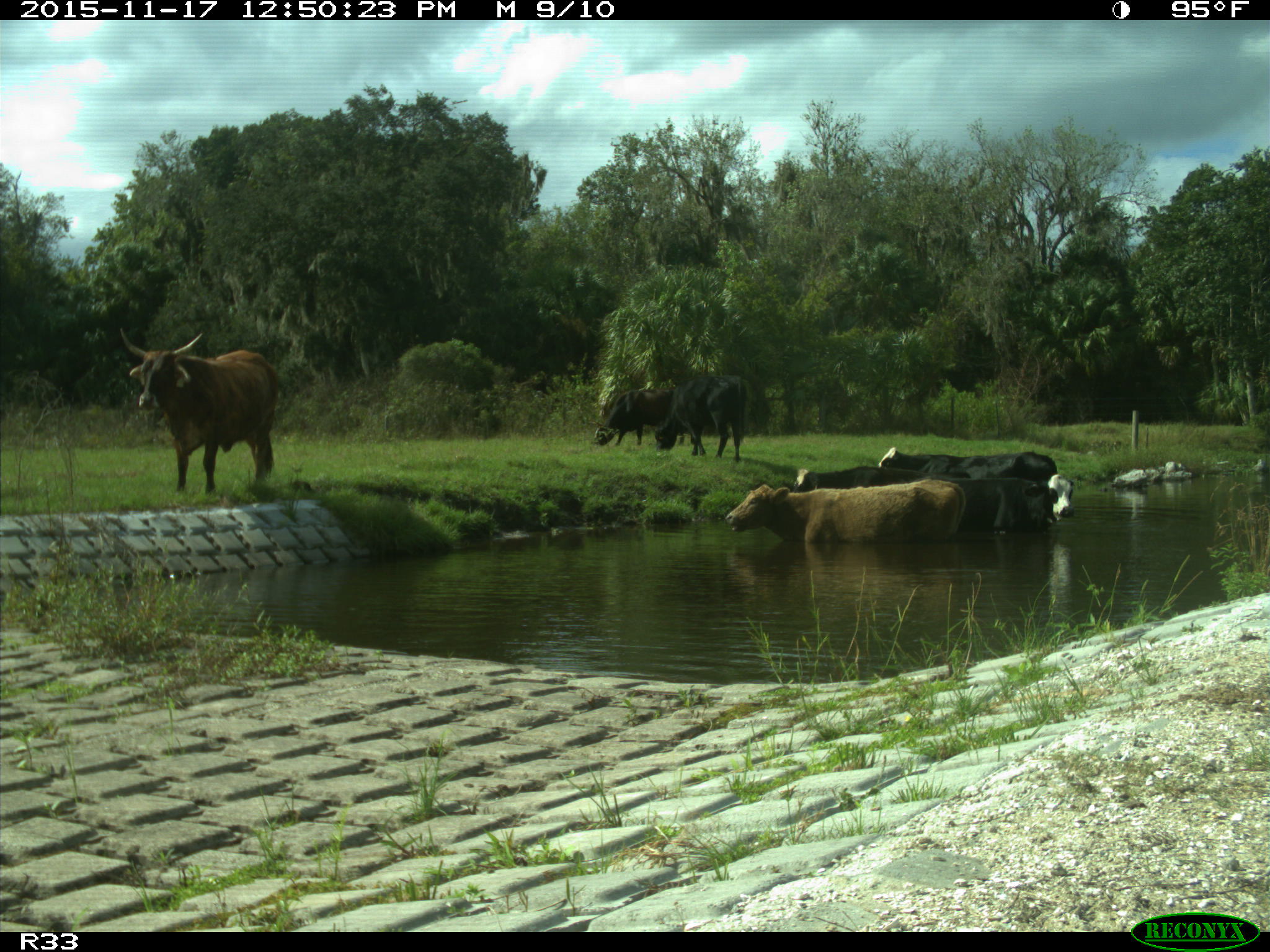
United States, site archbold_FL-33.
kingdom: Animalia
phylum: Chordata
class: Mammalia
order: Artiodactyla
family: Bovidae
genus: Bos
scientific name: Bos taurus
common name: domestic cow